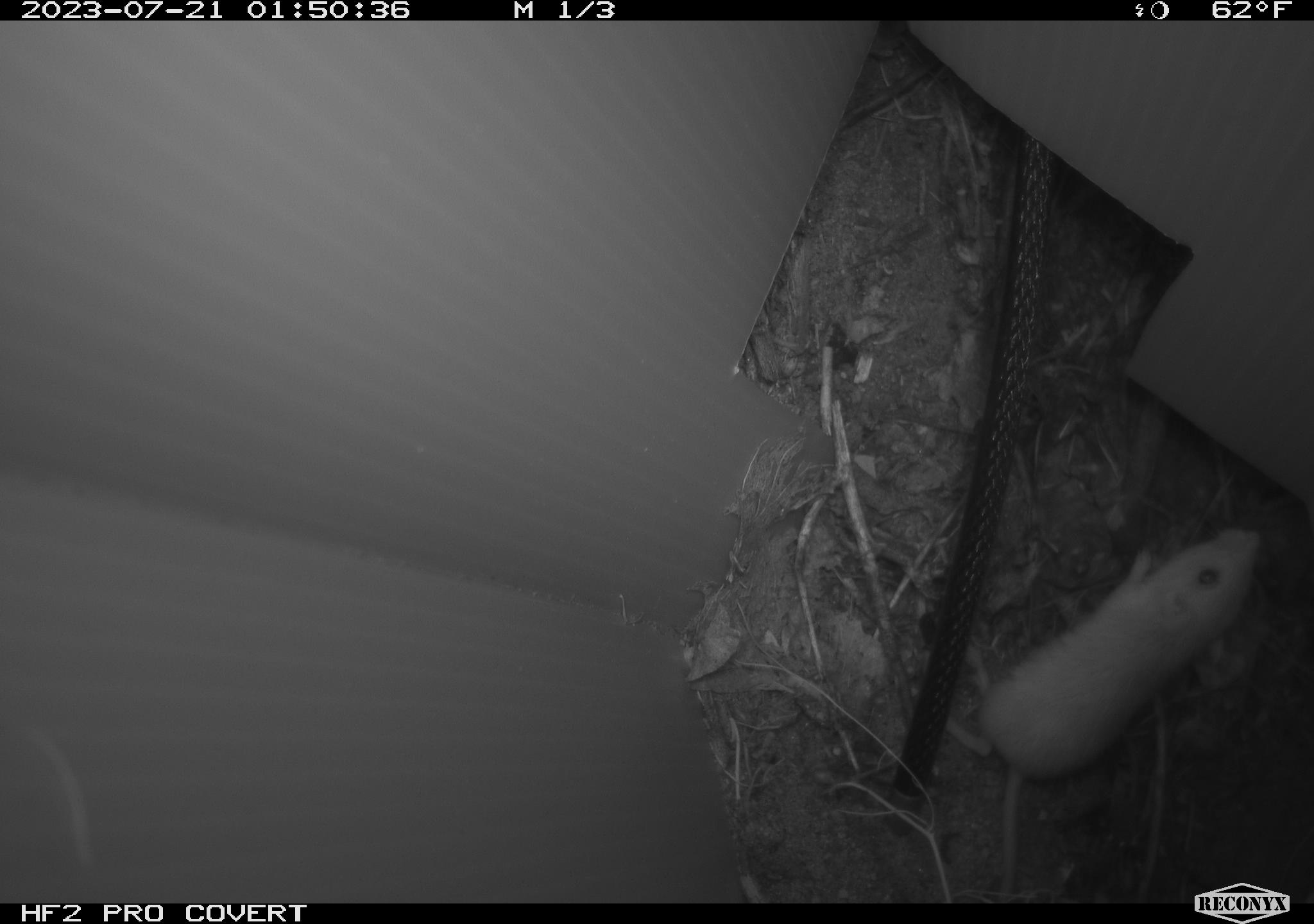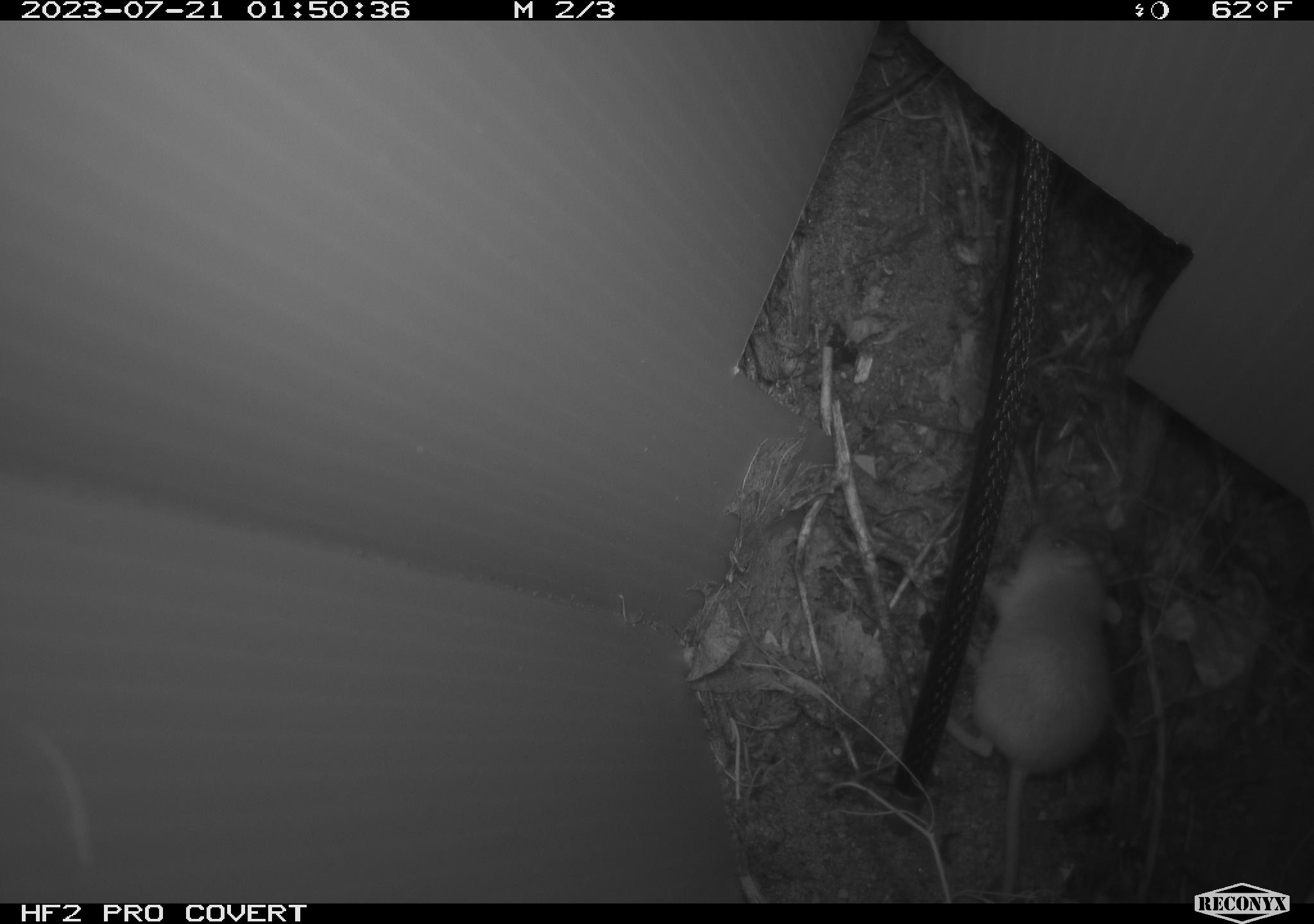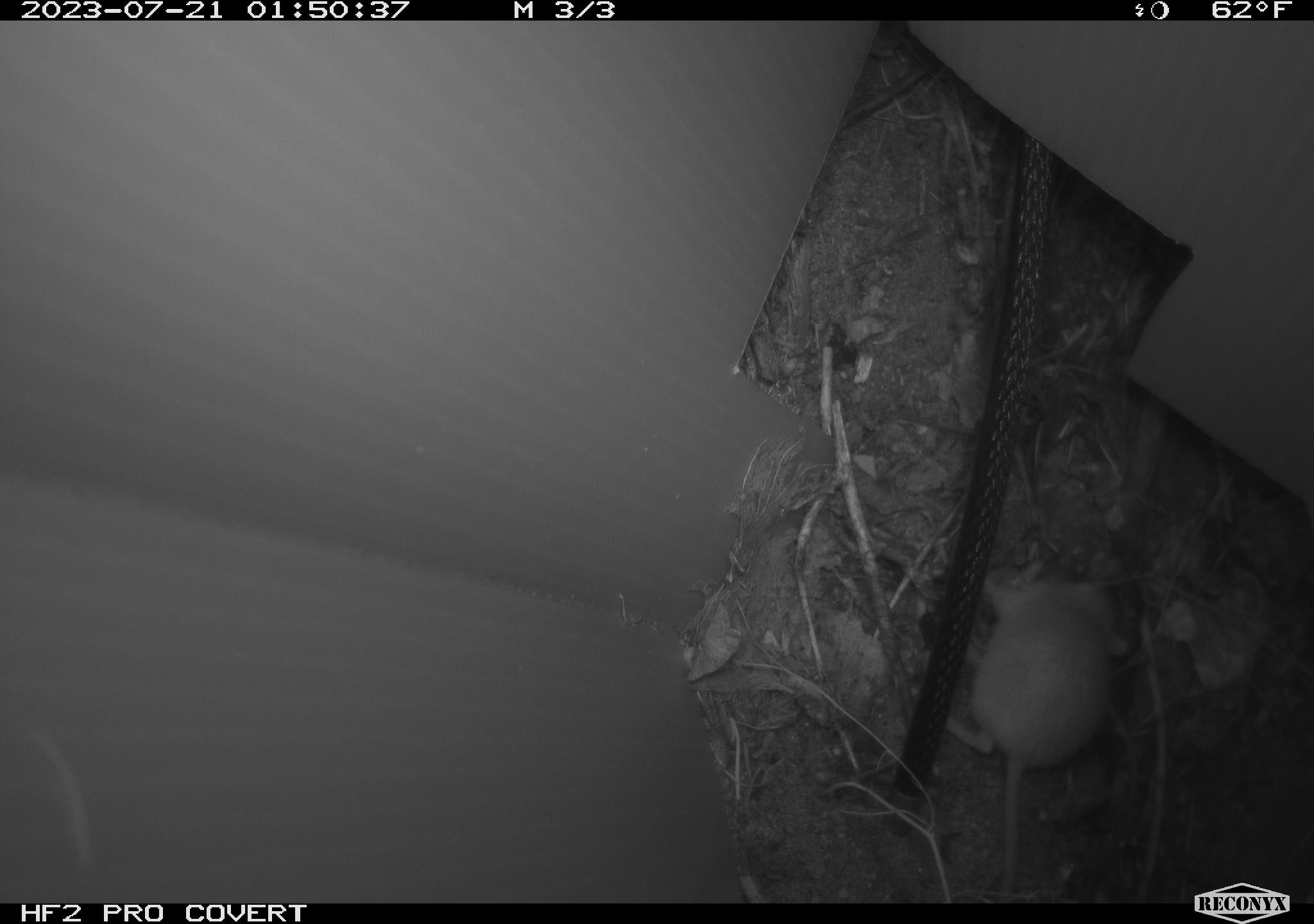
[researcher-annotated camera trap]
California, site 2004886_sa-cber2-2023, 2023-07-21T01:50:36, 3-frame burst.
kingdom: Animalia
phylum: Chordata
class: Mammalia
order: Rodentia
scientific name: Rodentia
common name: mouse species